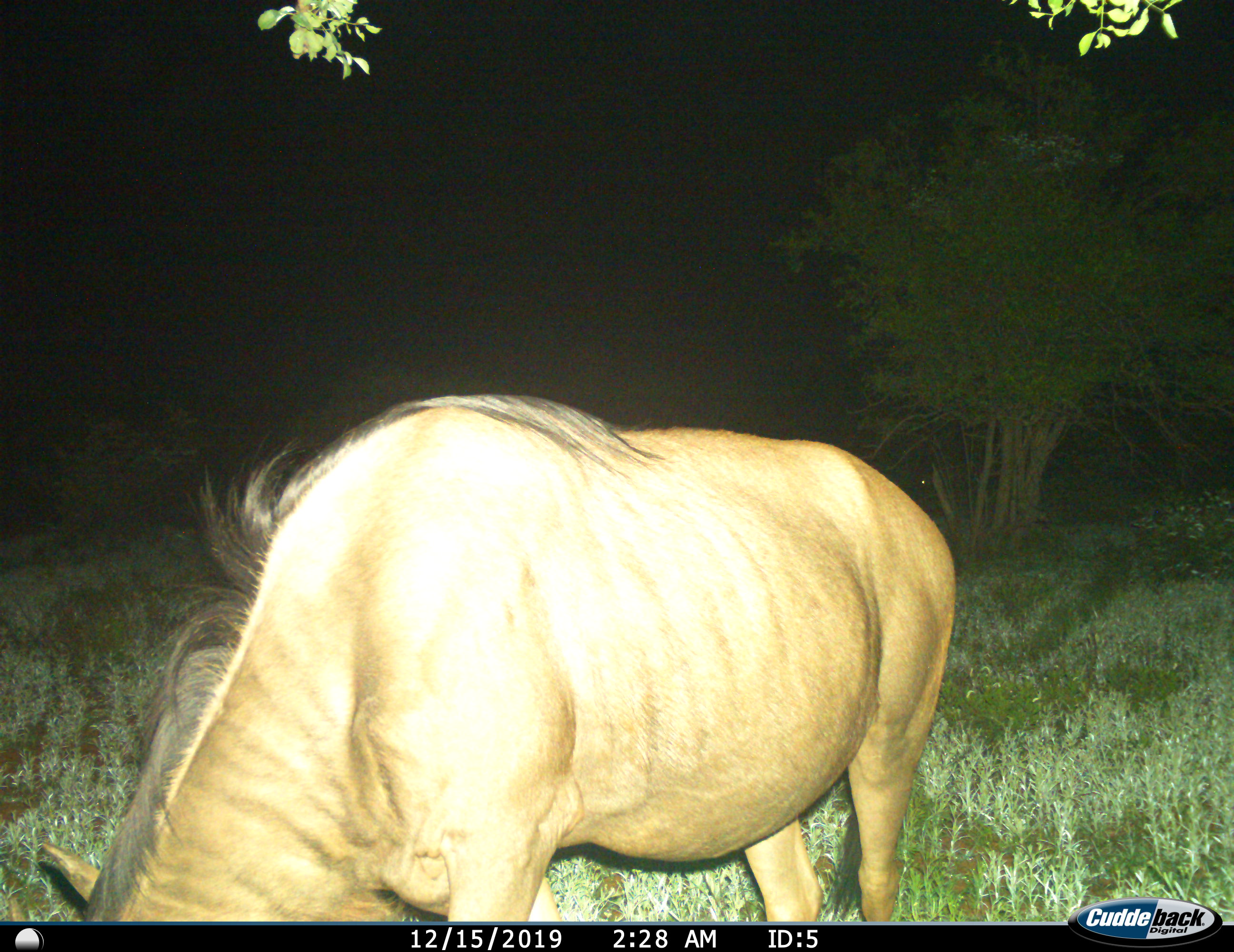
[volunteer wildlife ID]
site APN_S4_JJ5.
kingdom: Animalia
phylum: Chordata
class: Mammalia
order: Artiodactyla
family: Bovidae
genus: Connochaetes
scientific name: Connochaetes taurinus taurinus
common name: blue wildebeest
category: wildebeestblue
Wildebeestblue (blue wildebeest) (Connochaetes taurinus taurinus), count 1. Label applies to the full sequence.